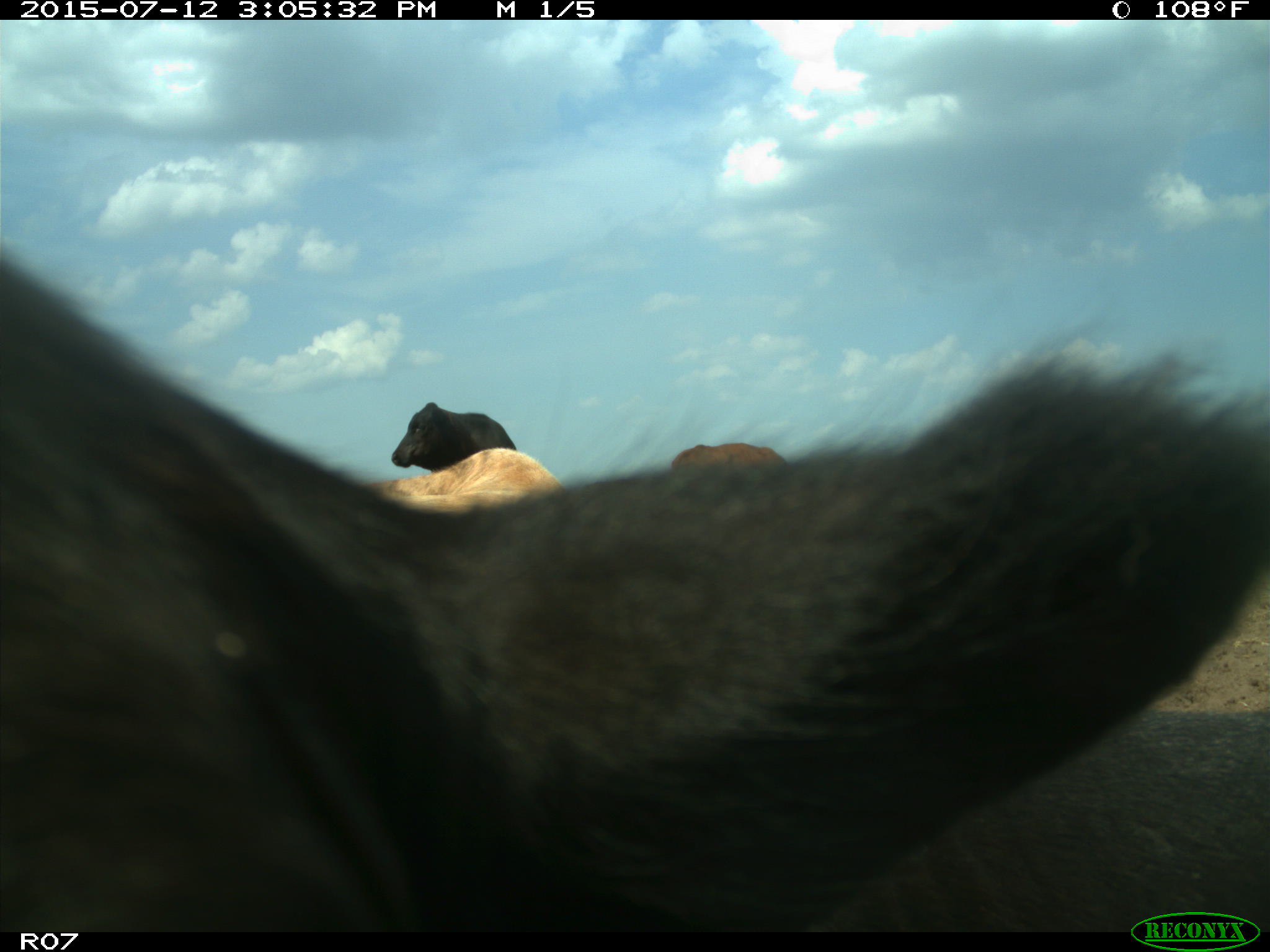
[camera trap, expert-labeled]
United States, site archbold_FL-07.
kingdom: Animalia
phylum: Chordata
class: Mammalia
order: Artiodactyla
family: Bovidae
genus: Bos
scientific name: Bos taurus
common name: domestic cow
Bos taurus (domestic cow).